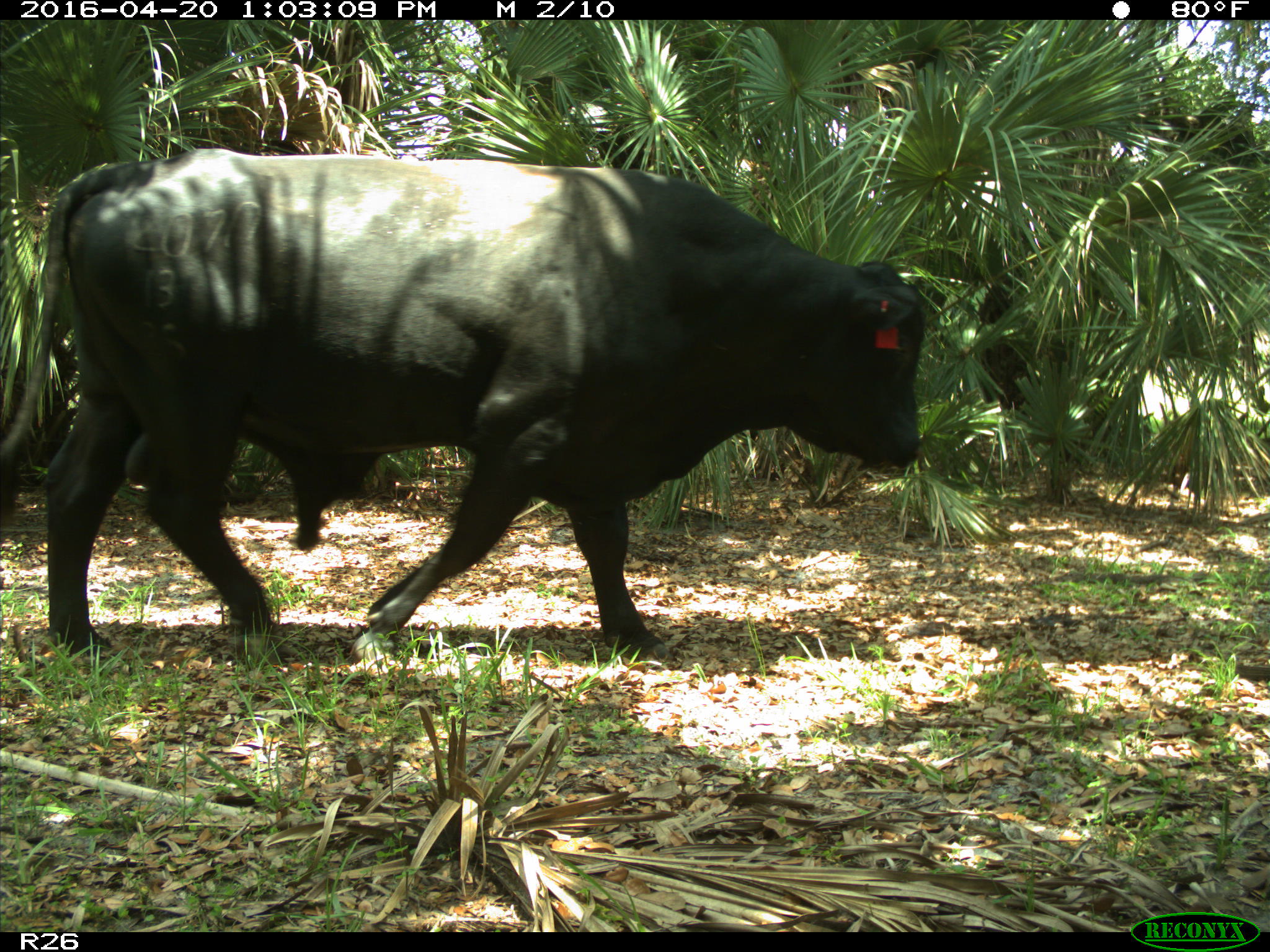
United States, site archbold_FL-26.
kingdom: Animalia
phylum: Chordata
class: Mammalia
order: Artiodactyla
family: Bovidae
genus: Bos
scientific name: Bos taurus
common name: domestic cow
Bos taurus (domestic cow).